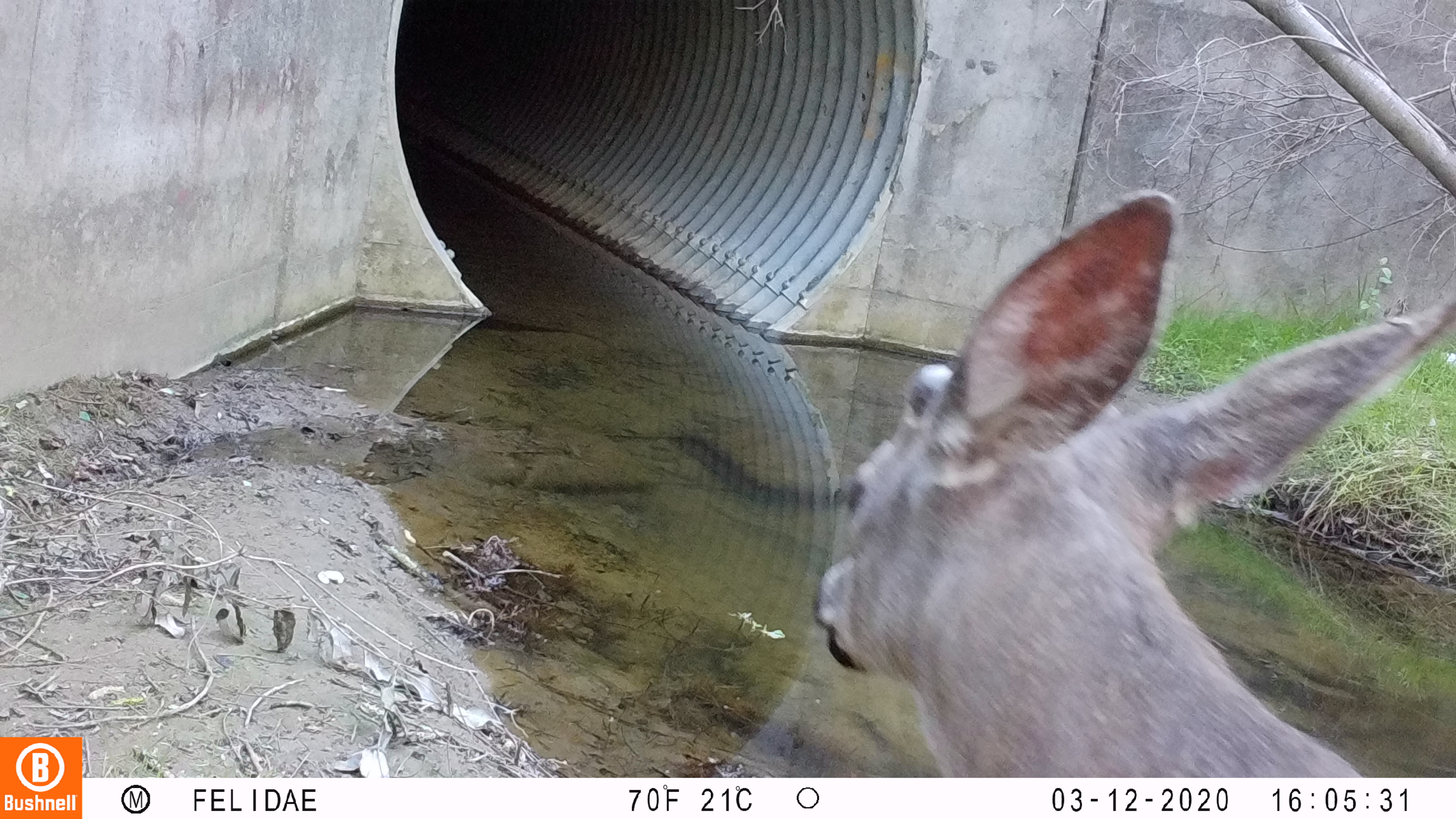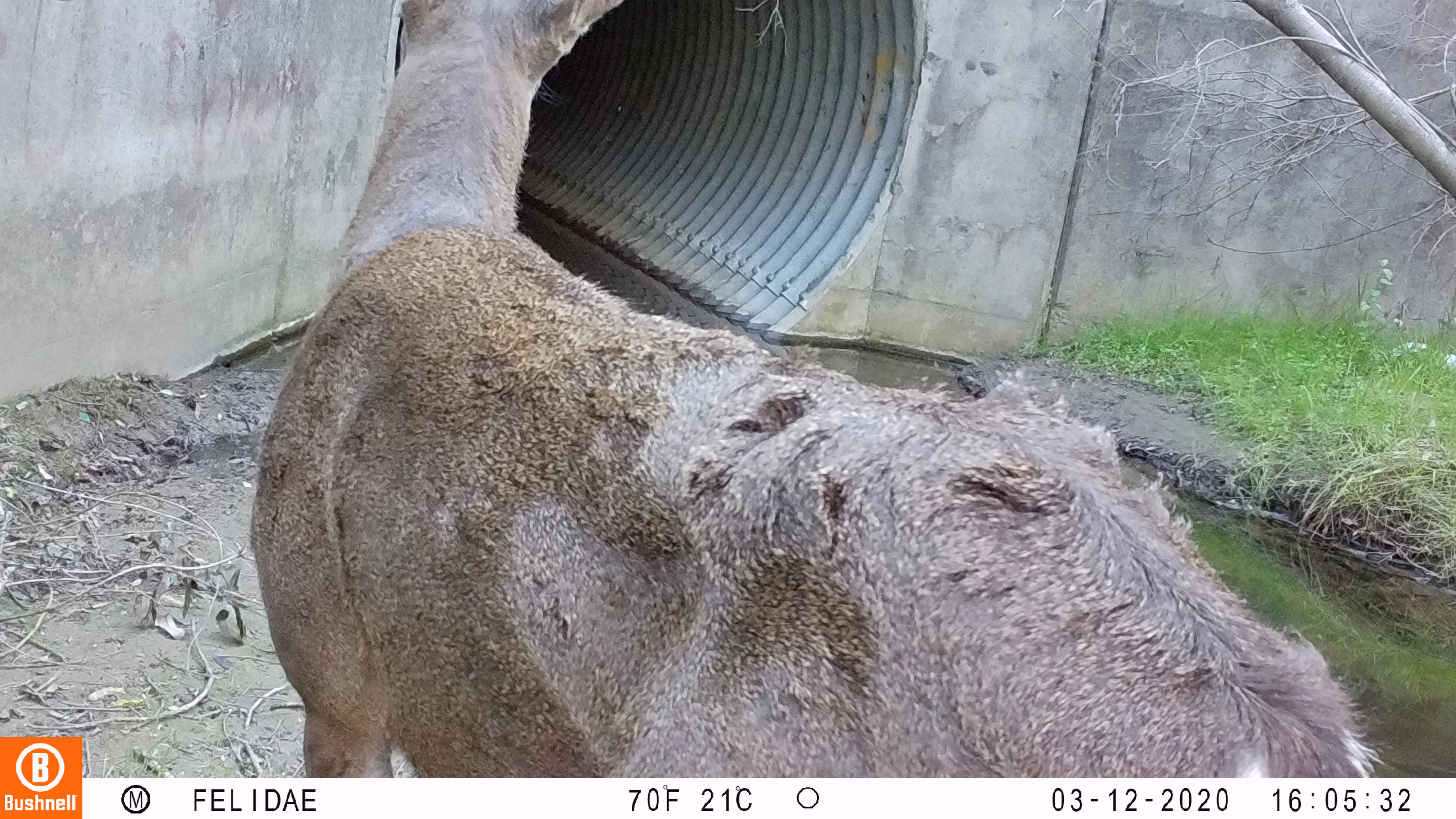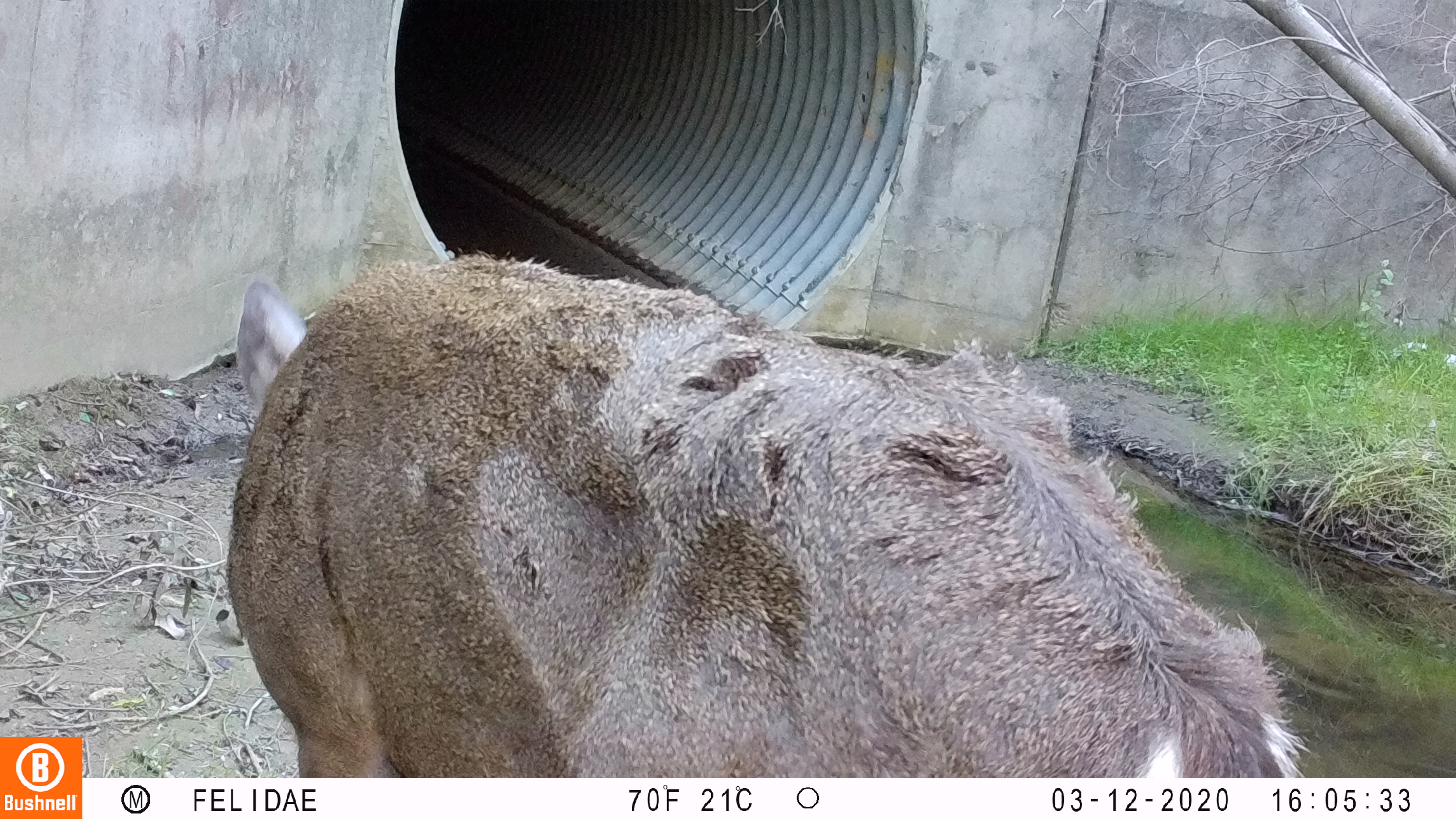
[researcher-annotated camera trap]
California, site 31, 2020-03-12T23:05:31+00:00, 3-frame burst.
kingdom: Animalia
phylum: Chordata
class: Mammalia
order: Artiodactyla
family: Cervidae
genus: Odocoileus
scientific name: Odocoileus hemionus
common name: mule deer